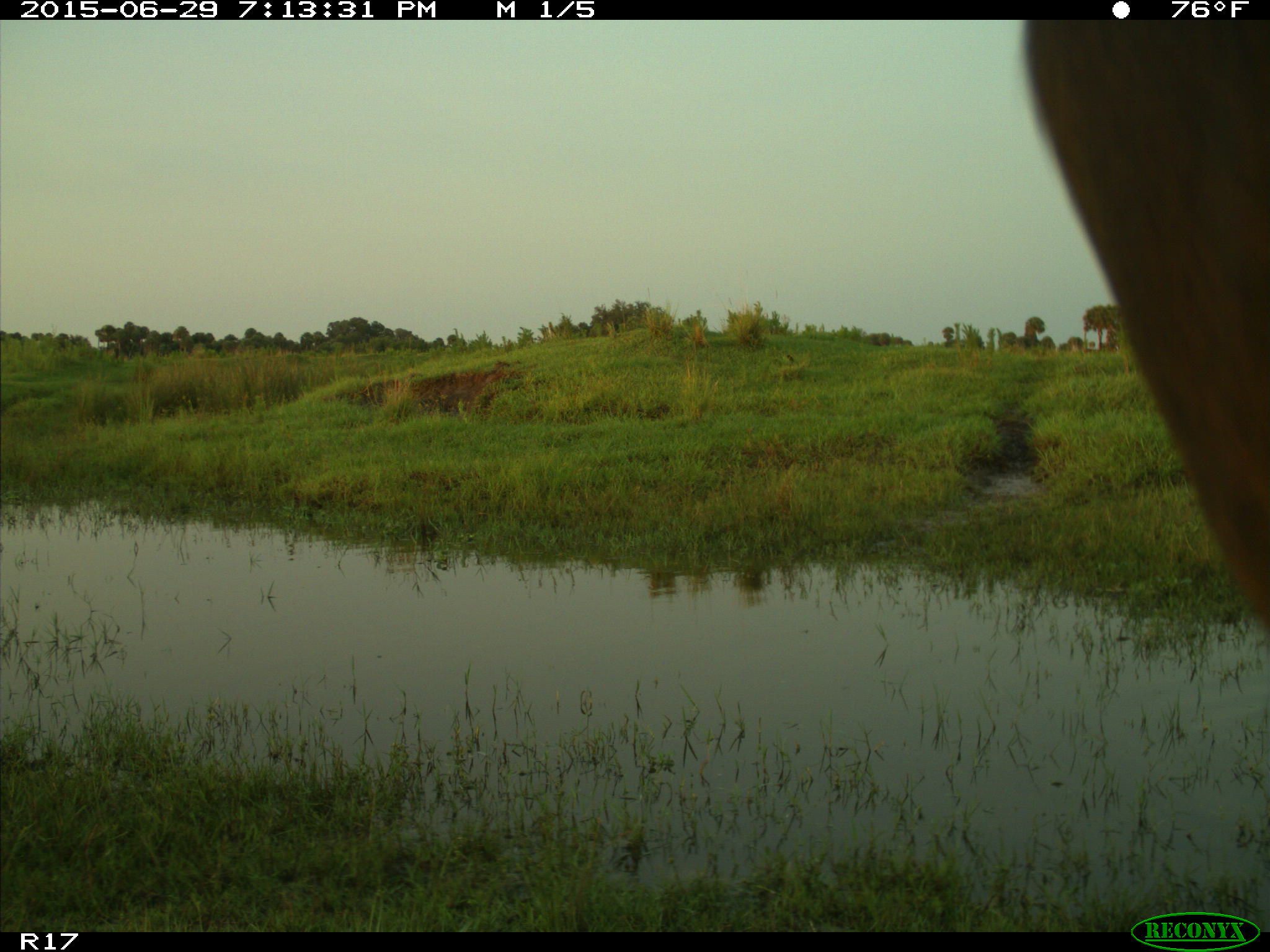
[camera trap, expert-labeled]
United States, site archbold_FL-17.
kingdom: Animalia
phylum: Chordata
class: Mammalia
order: Artiodactyla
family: Bovidae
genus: Bos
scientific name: Bos taurus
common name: domestic cow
Bos taurus (domestic cow).